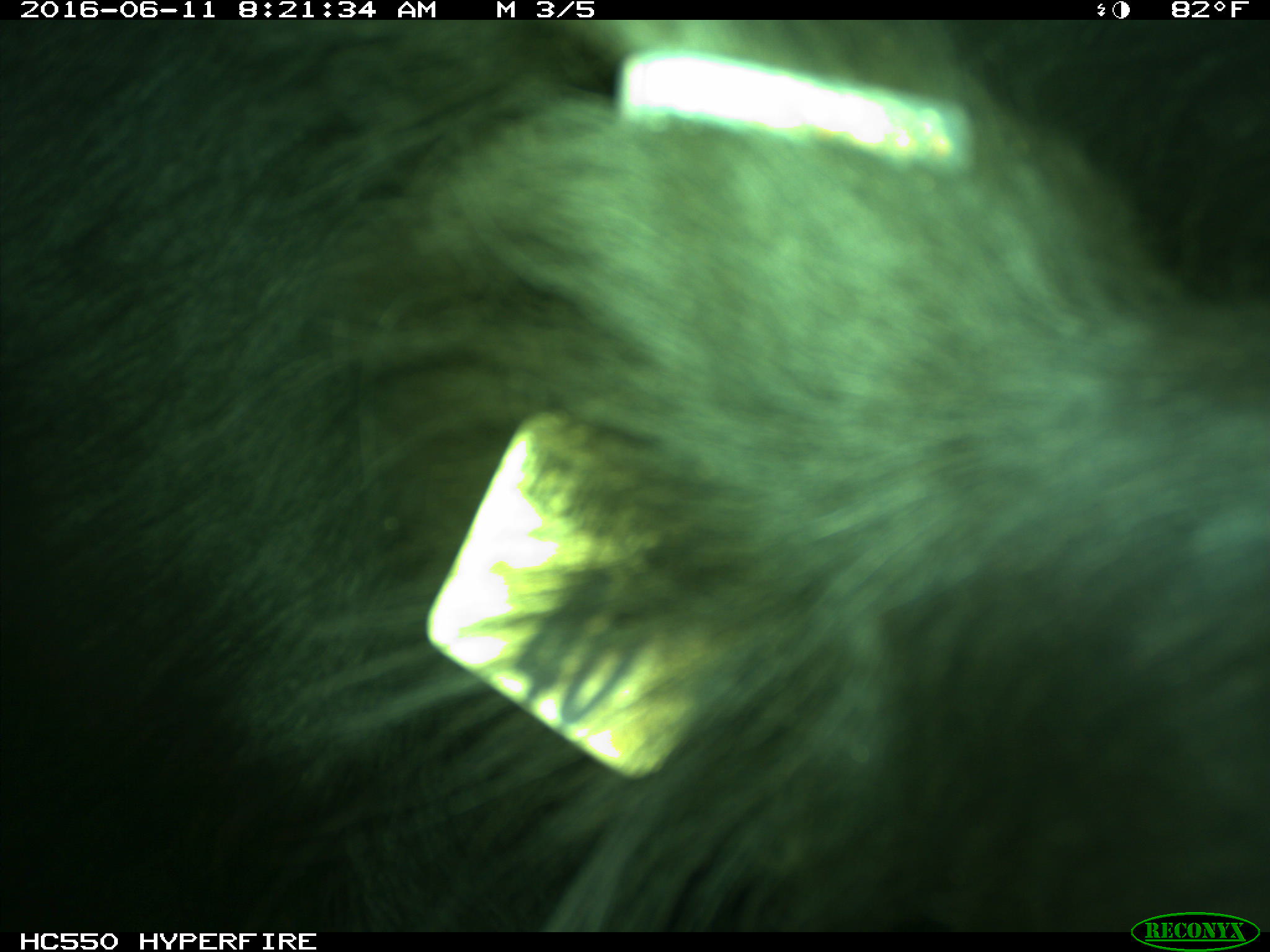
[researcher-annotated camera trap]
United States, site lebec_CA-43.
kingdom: Animalia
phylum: Chordata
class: Mammalia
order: Artiodactyla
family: Bovidae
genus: Bos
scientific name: Bos taurus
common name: domestic cow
Bos taurus (domestic cow).